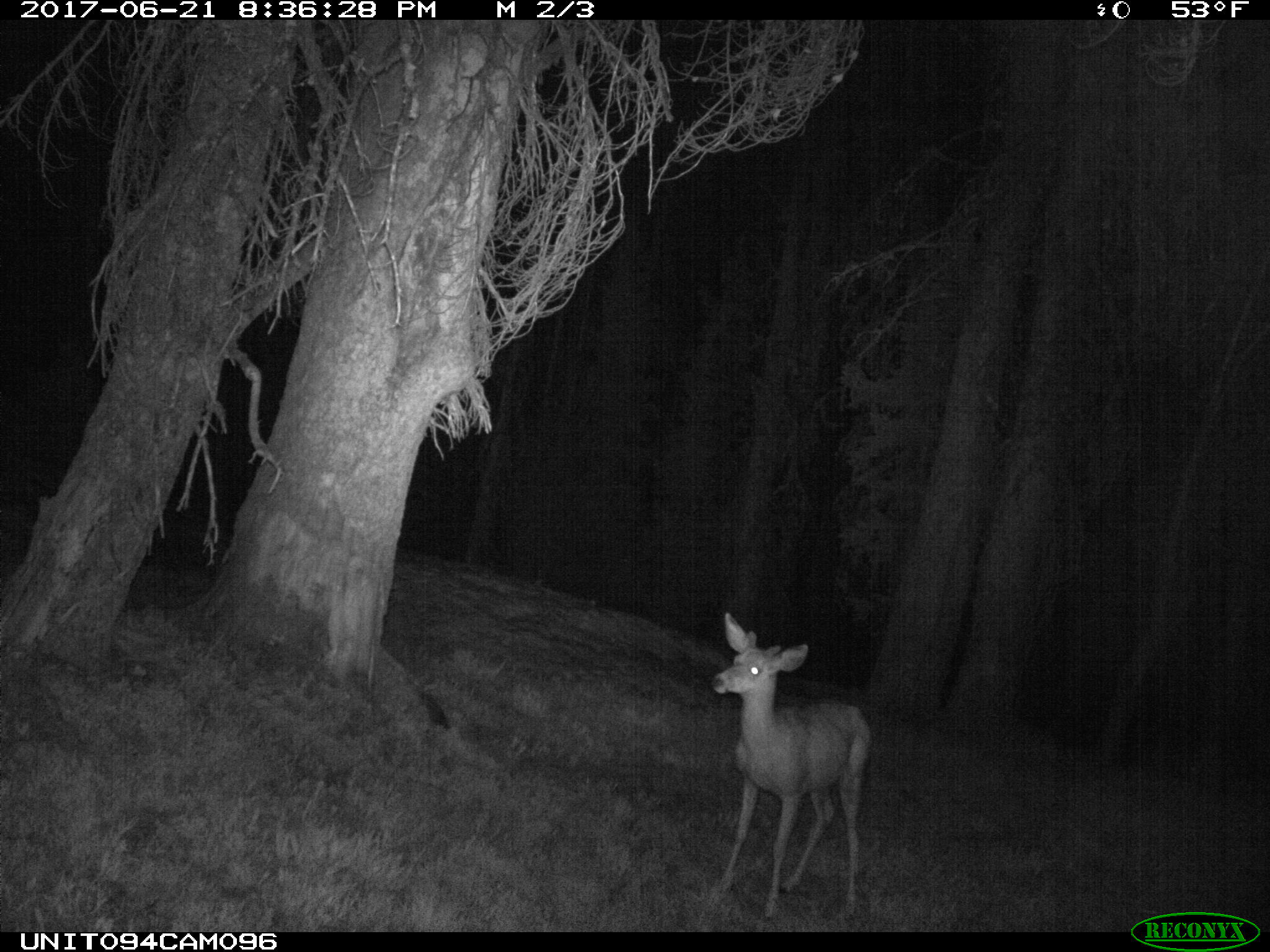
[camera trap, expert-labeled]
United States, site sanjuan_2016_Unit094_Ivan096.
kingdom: Animalia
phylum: Chordata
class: Mammalia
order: Artiodactyla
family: Cervidae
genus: Odocoileus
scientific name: Odocoileus hemionus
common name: mule deer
Odocoileus hemionus (mule deer).